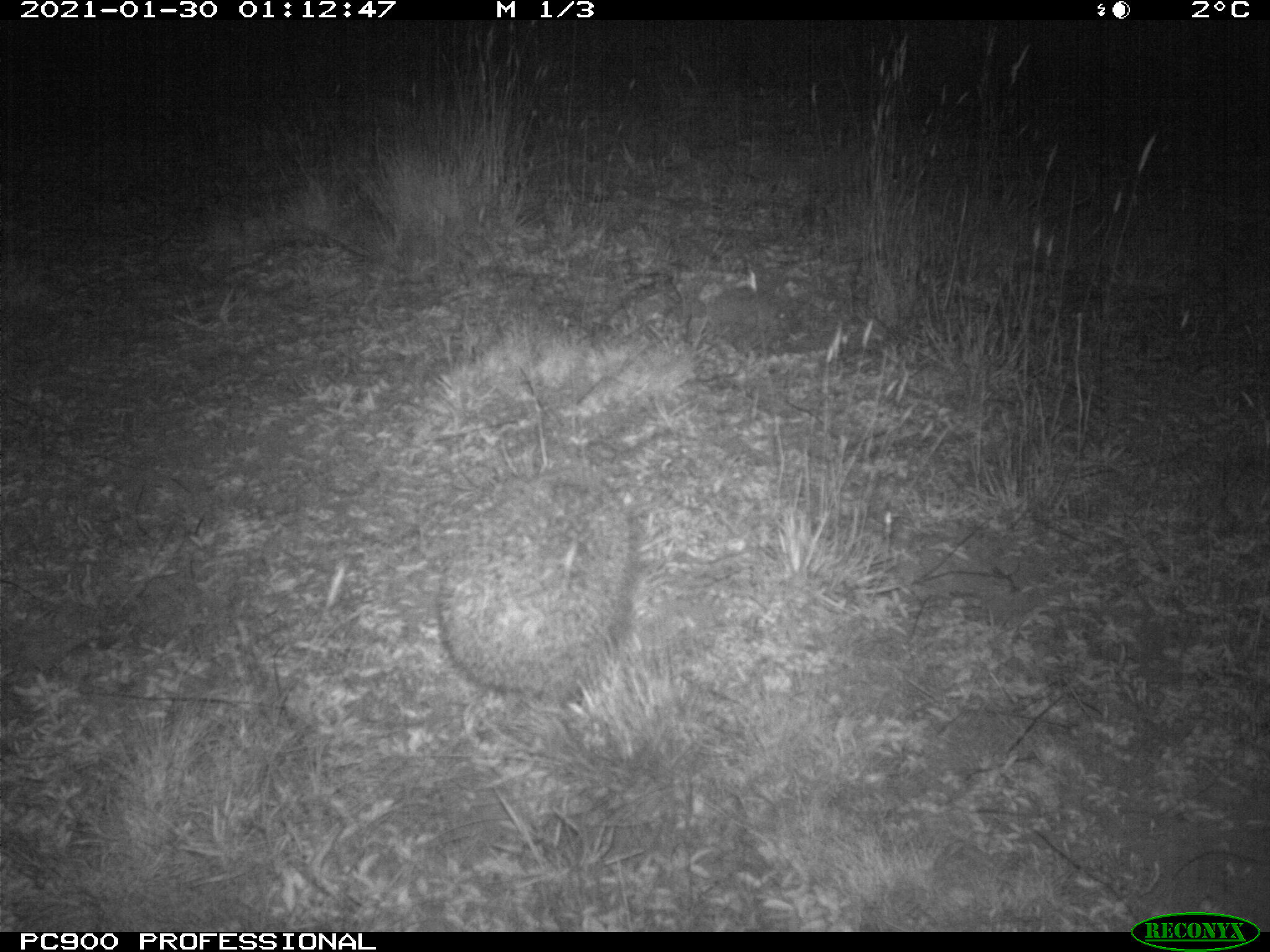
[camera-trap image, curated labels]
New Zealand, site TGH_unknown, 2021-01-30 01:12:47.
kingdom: Animalia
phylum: Chordata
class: Mammalia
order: Eulipotyphla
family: Erinaceidae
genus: Erinaceus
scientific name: Erinaceus europaeus europaeus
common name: european hedgehog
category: hedgehog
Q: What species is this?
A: Hedgehog (european hedgehog) (Erinaceus europaeus europaeus).